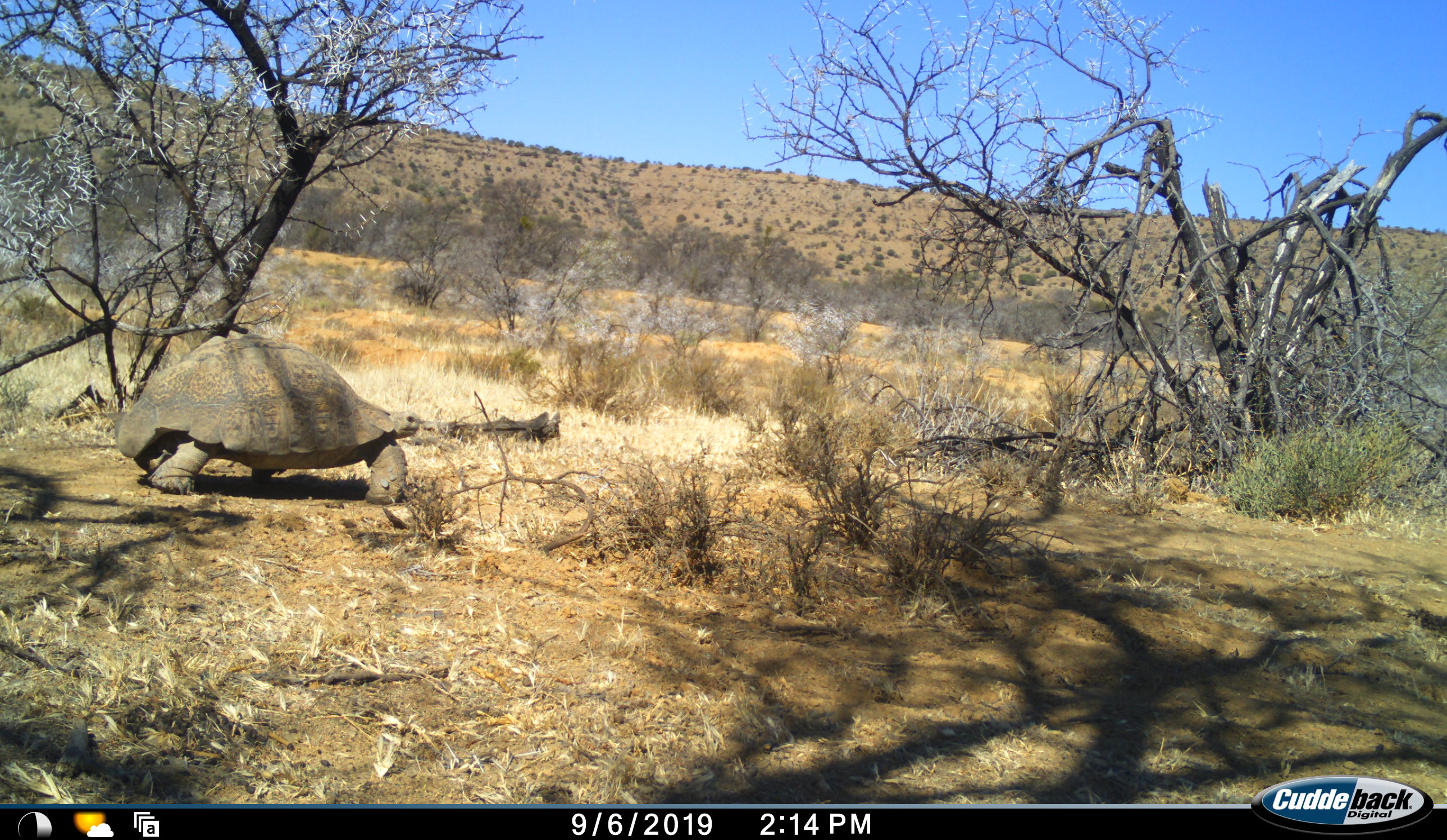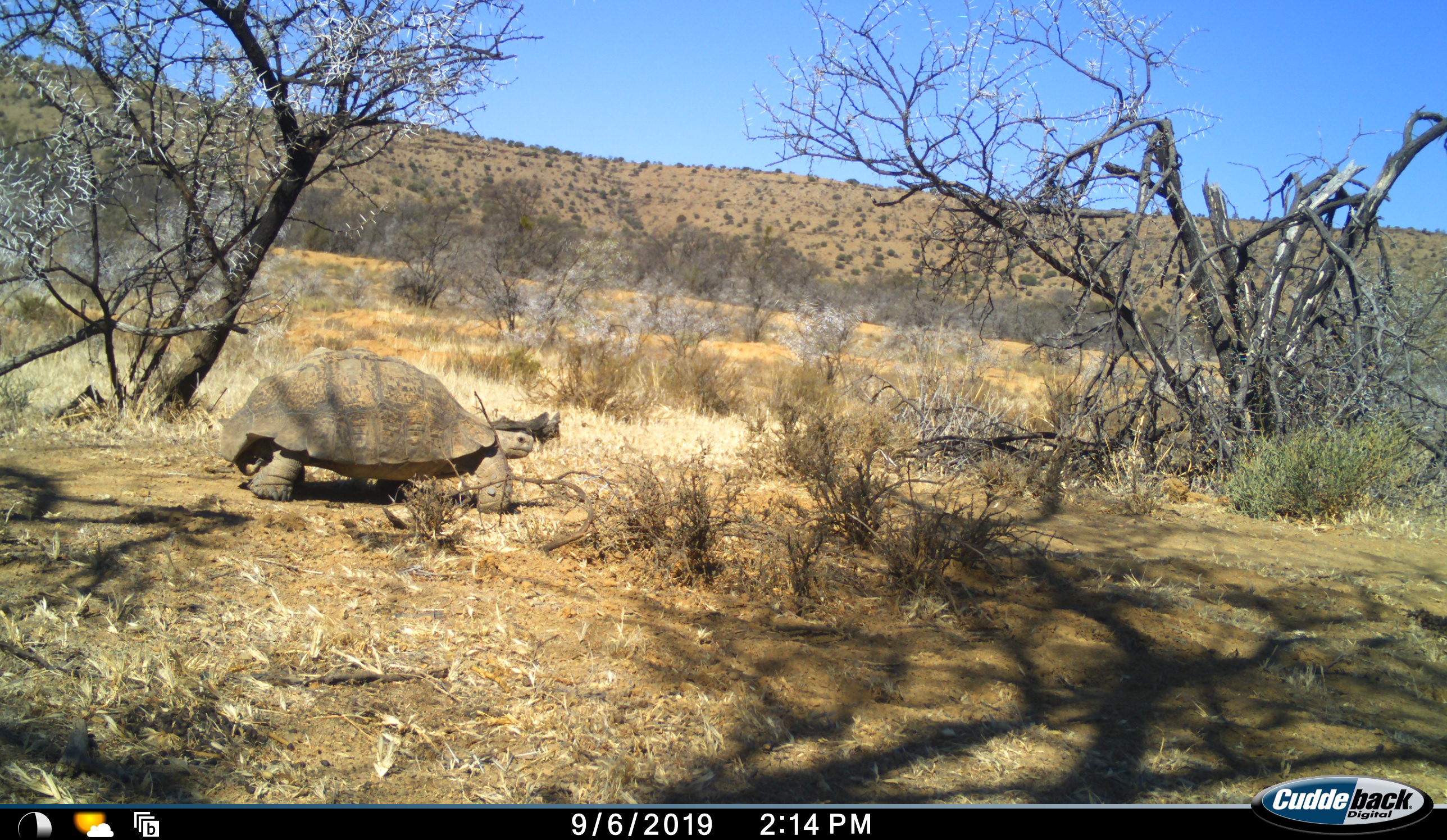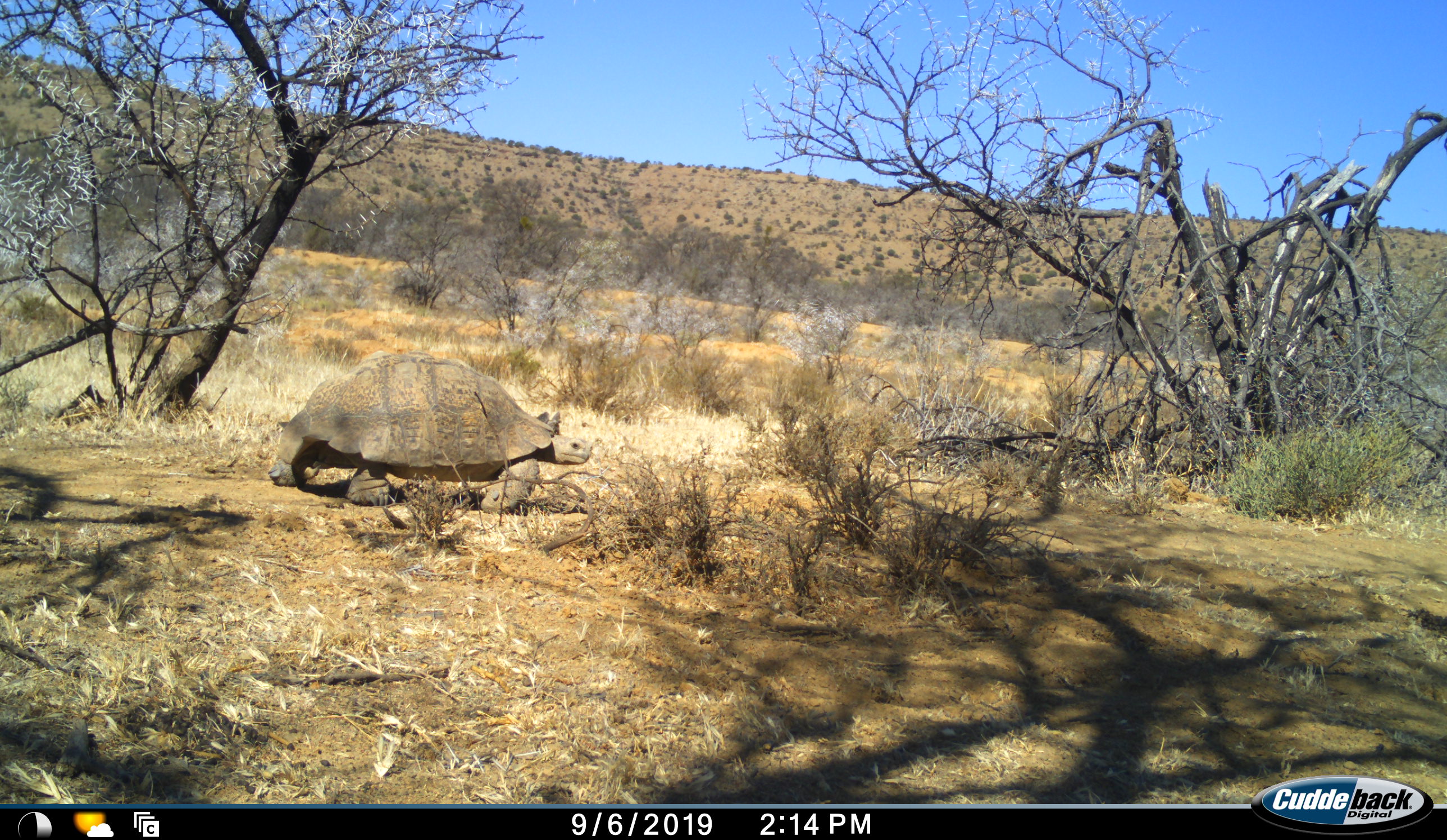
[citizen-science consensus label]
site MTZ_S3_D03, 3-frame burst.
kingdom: Animalia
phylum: Chordata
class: Reptilia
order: Testudines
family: Testudinidae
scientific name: Testudinidae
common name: tortoise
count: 1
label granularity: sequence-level